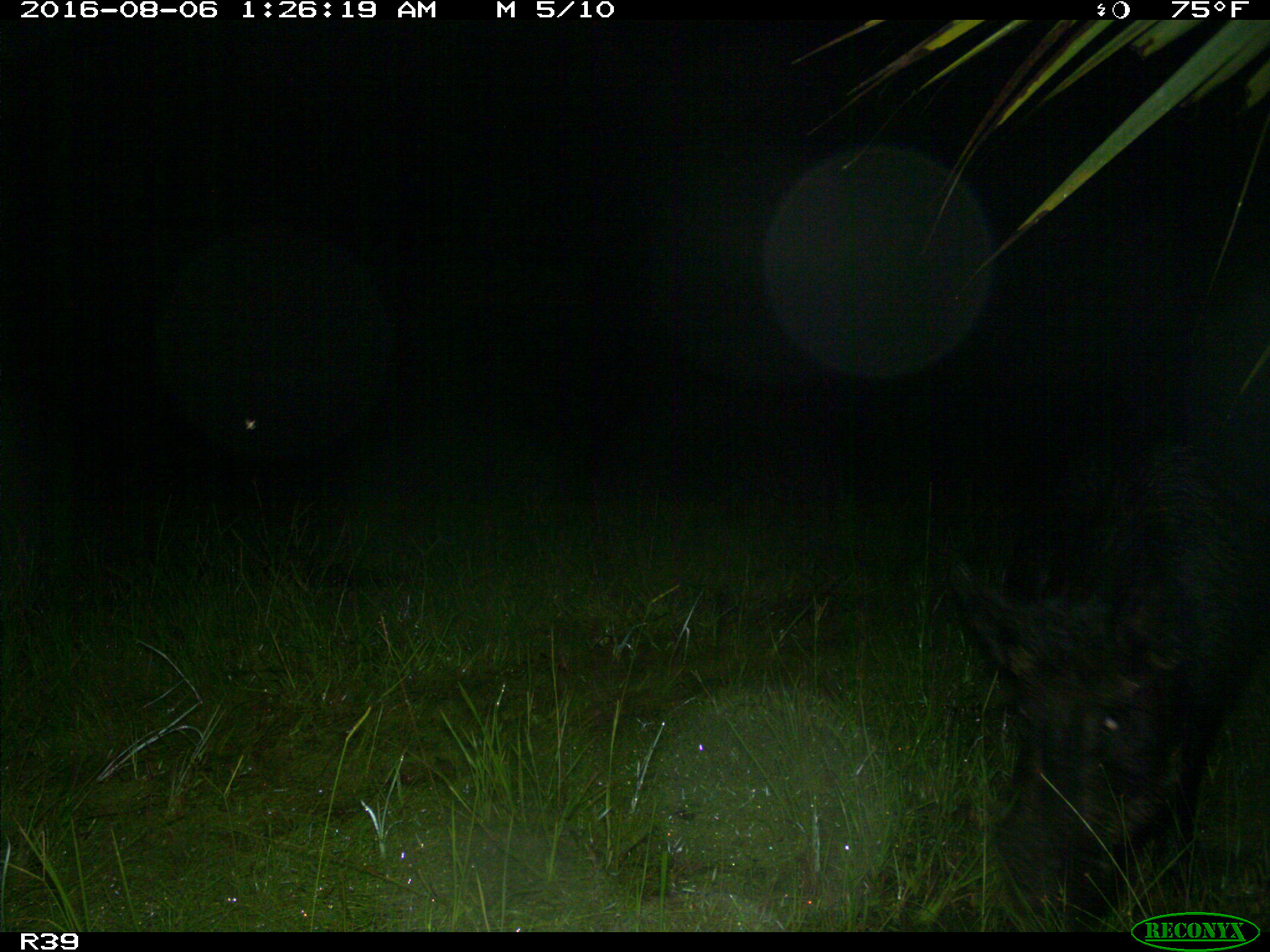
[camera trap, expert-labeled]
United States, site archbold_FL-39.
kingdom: Animalia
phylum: Chordata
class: Mammalia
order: Artiodactyla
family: Suidae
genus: Sus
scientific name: Sus scrofa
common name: wild boar